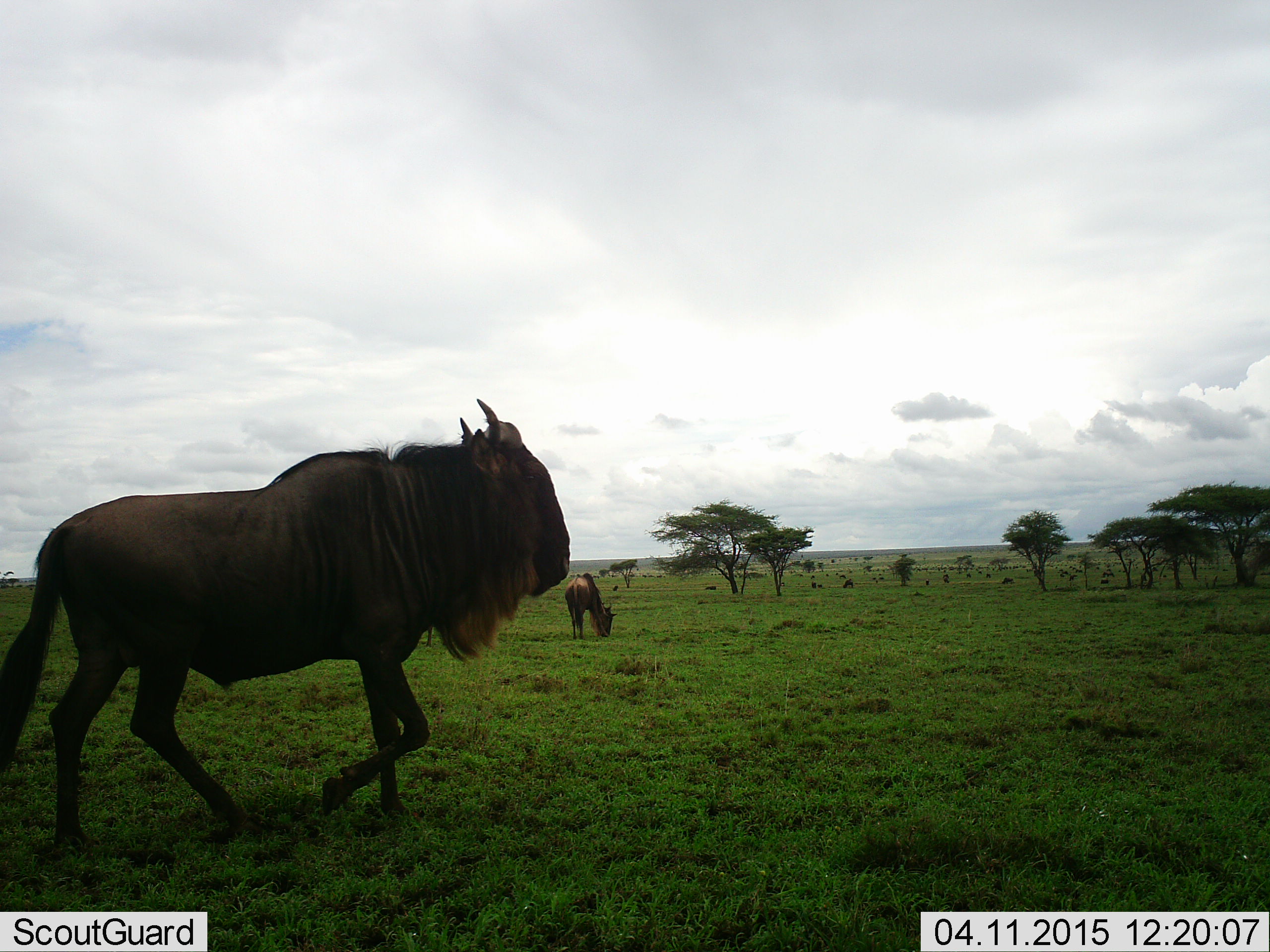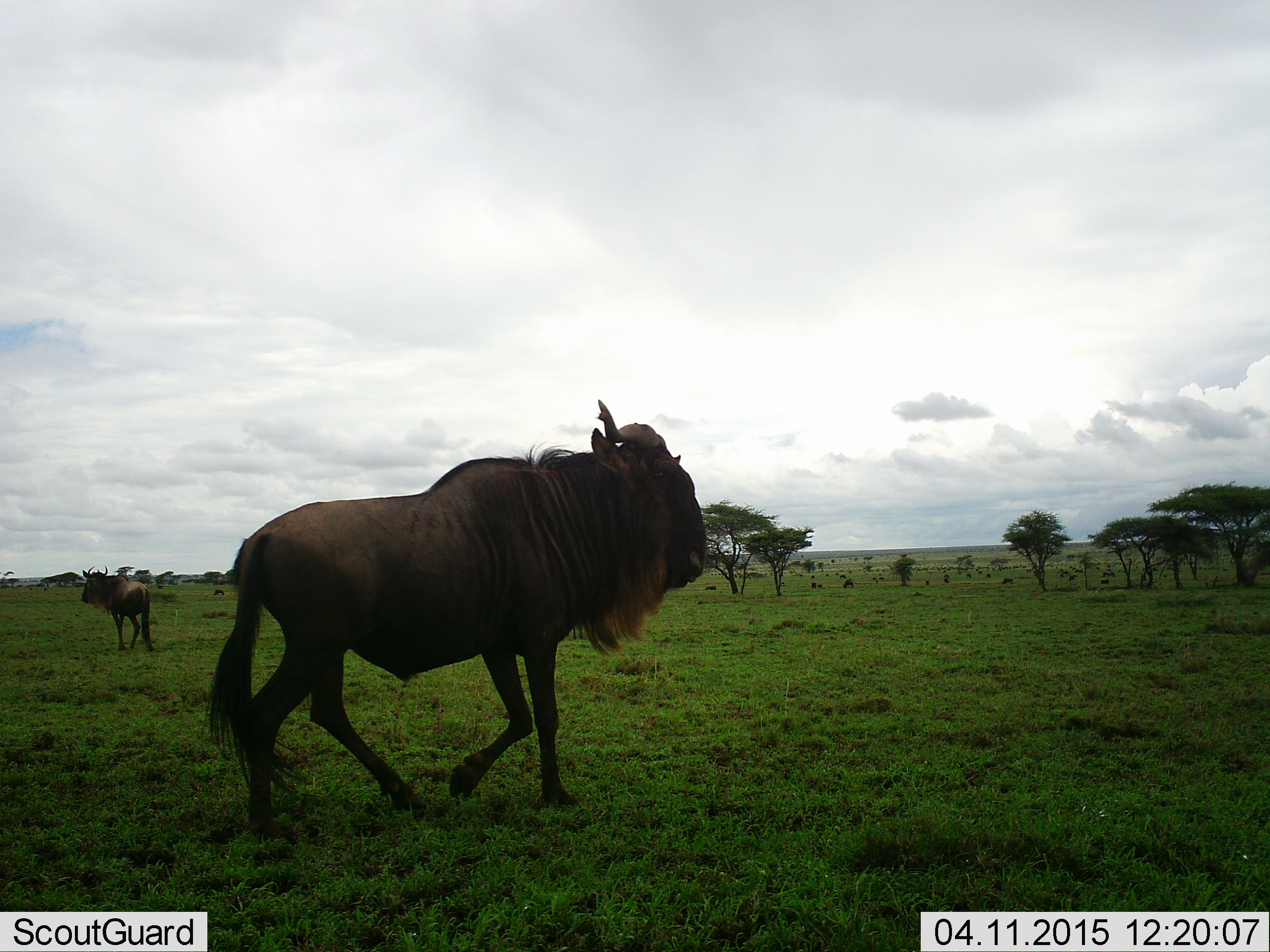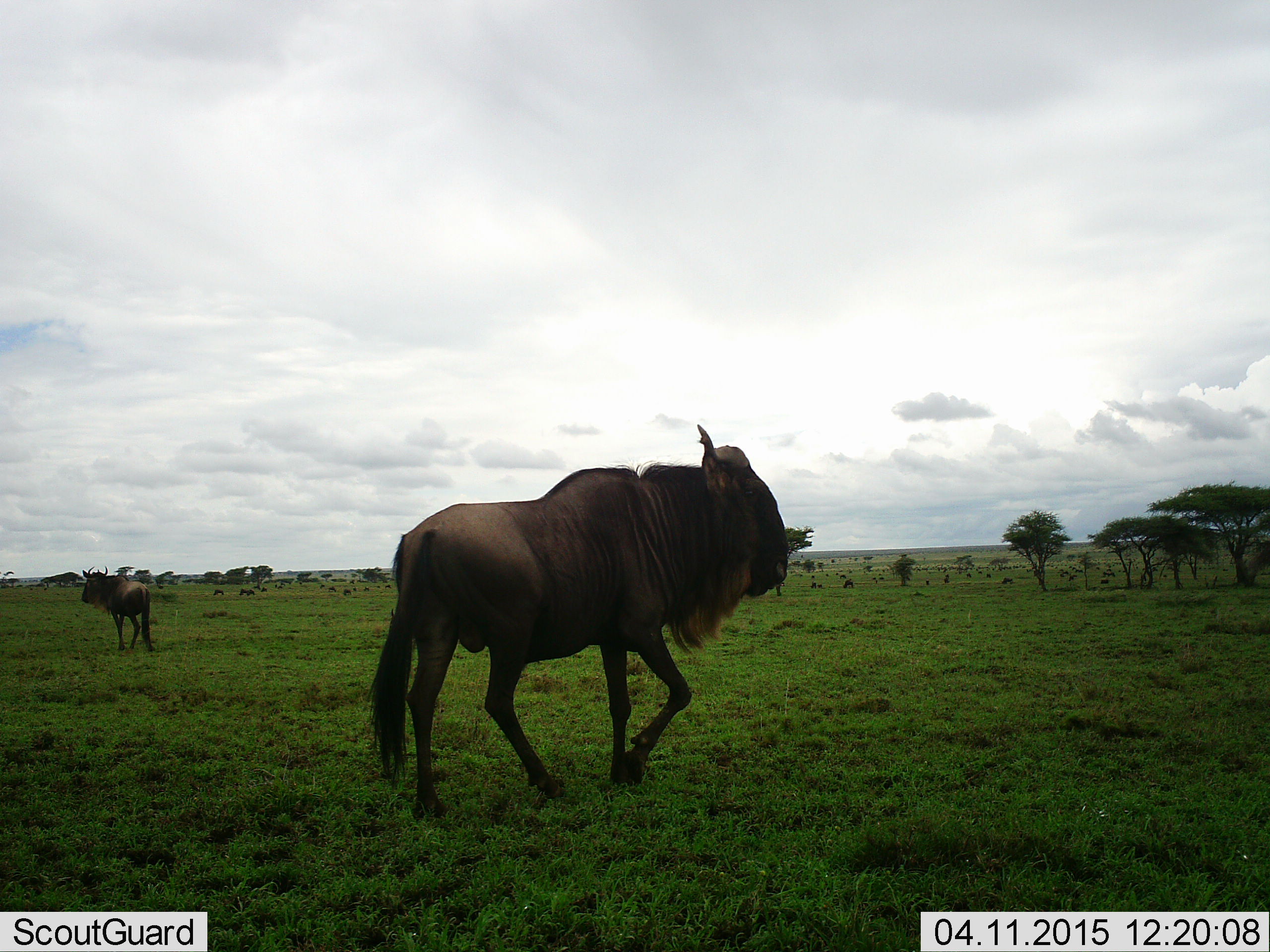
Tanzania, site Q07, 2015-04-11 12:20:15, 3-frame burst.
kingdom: Animalia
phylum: Chordata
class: Mammalia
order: Artiodactyla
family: Bovidae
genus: Connochaetes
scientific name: Connochaetes taurinus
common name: blue wildebeest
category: wildebeest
Wildebeest (blue wildebeest) (Connochaetes taurinus), count 3. Behavior (volunteer vote fractions): standing 50%, resting 0%, moving 100%, interacting 0%. Young present (vote fraction): 0%. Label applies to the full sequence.